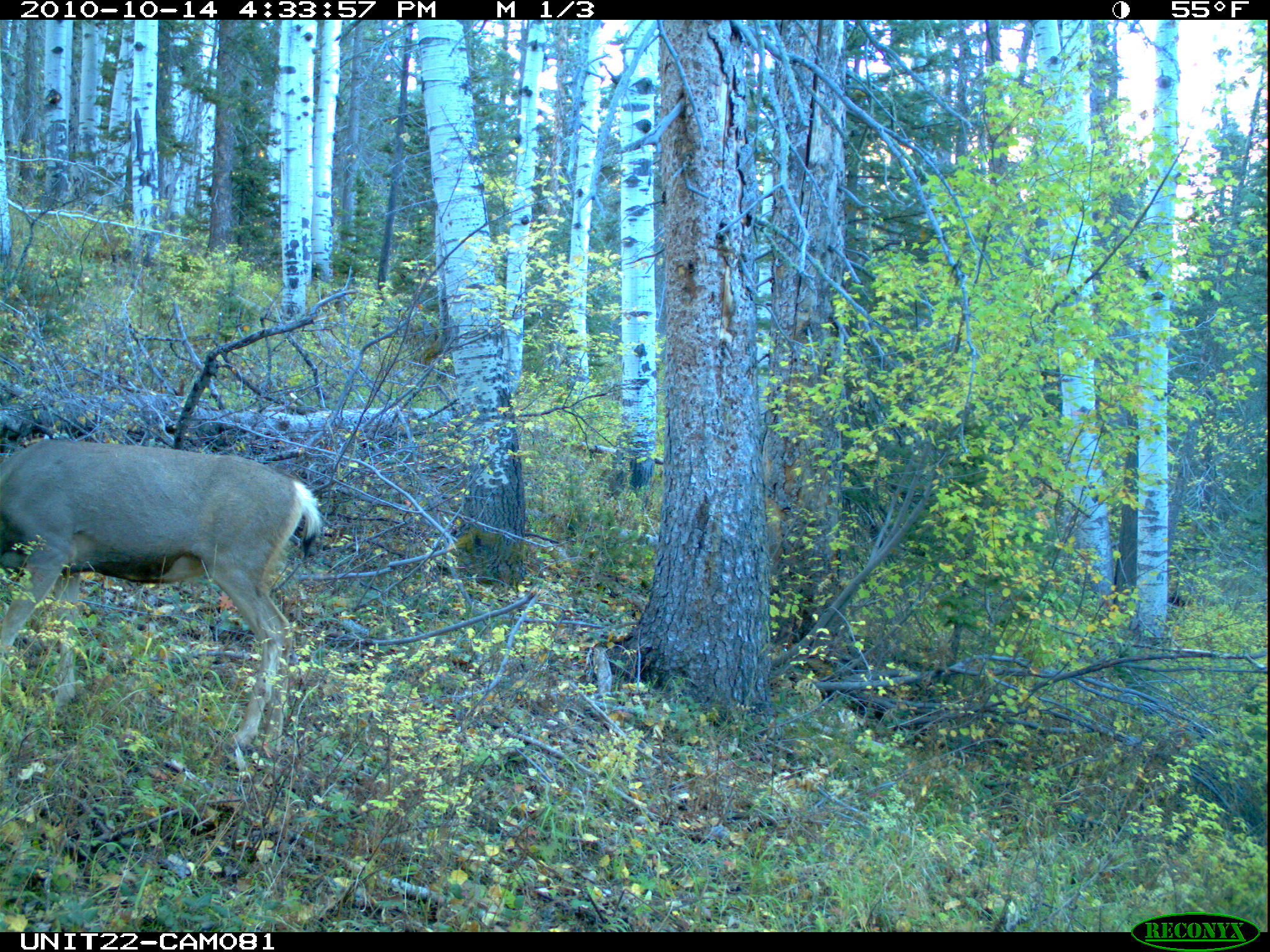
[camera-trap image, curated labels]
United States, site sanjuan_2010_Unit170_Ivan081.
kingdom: Animalia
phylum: Chordata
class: Mammalia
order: Artiodactyla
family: Cervidae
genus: Odocoileus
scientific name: Odocoileus hemionus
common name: mule deer